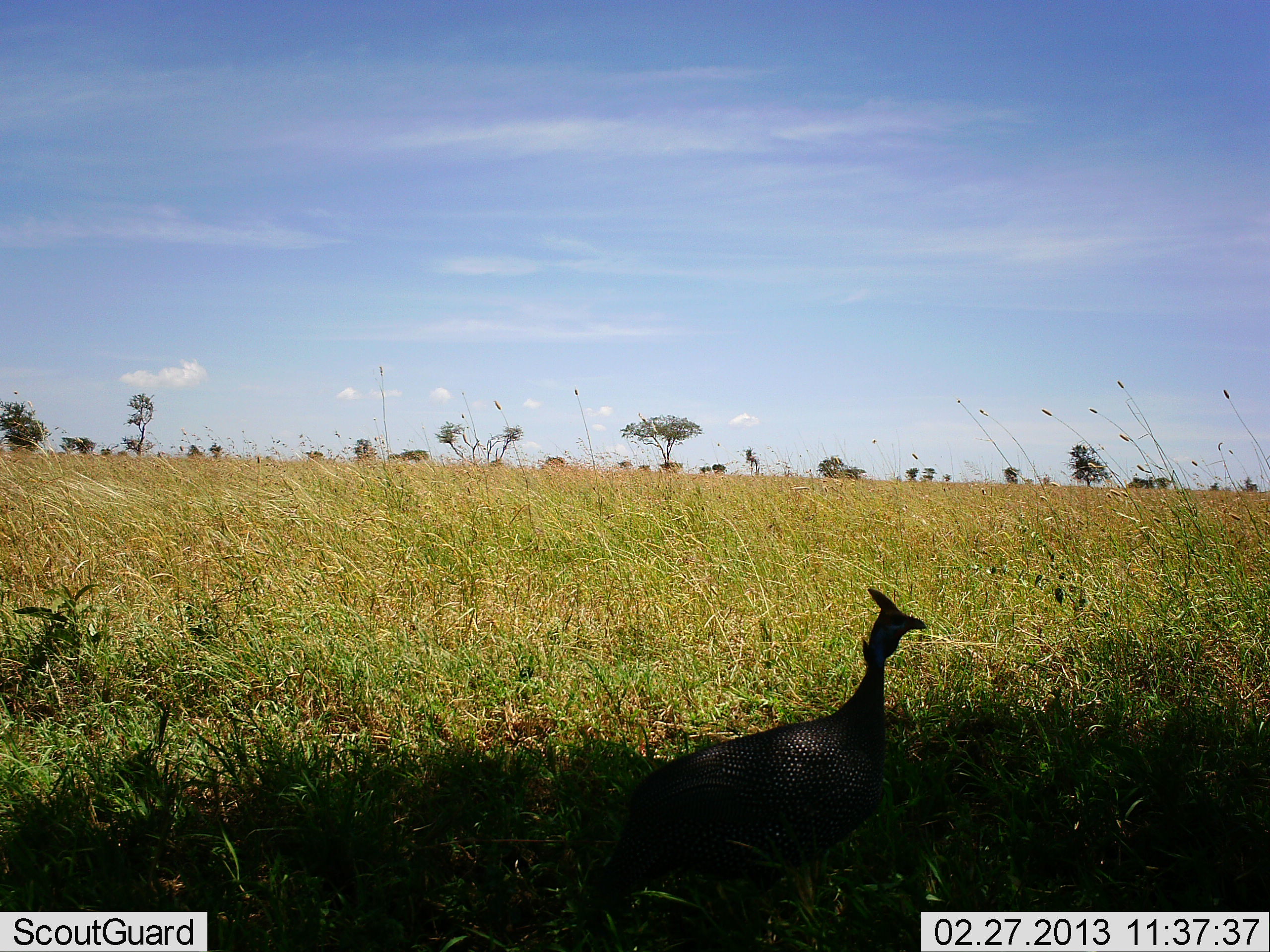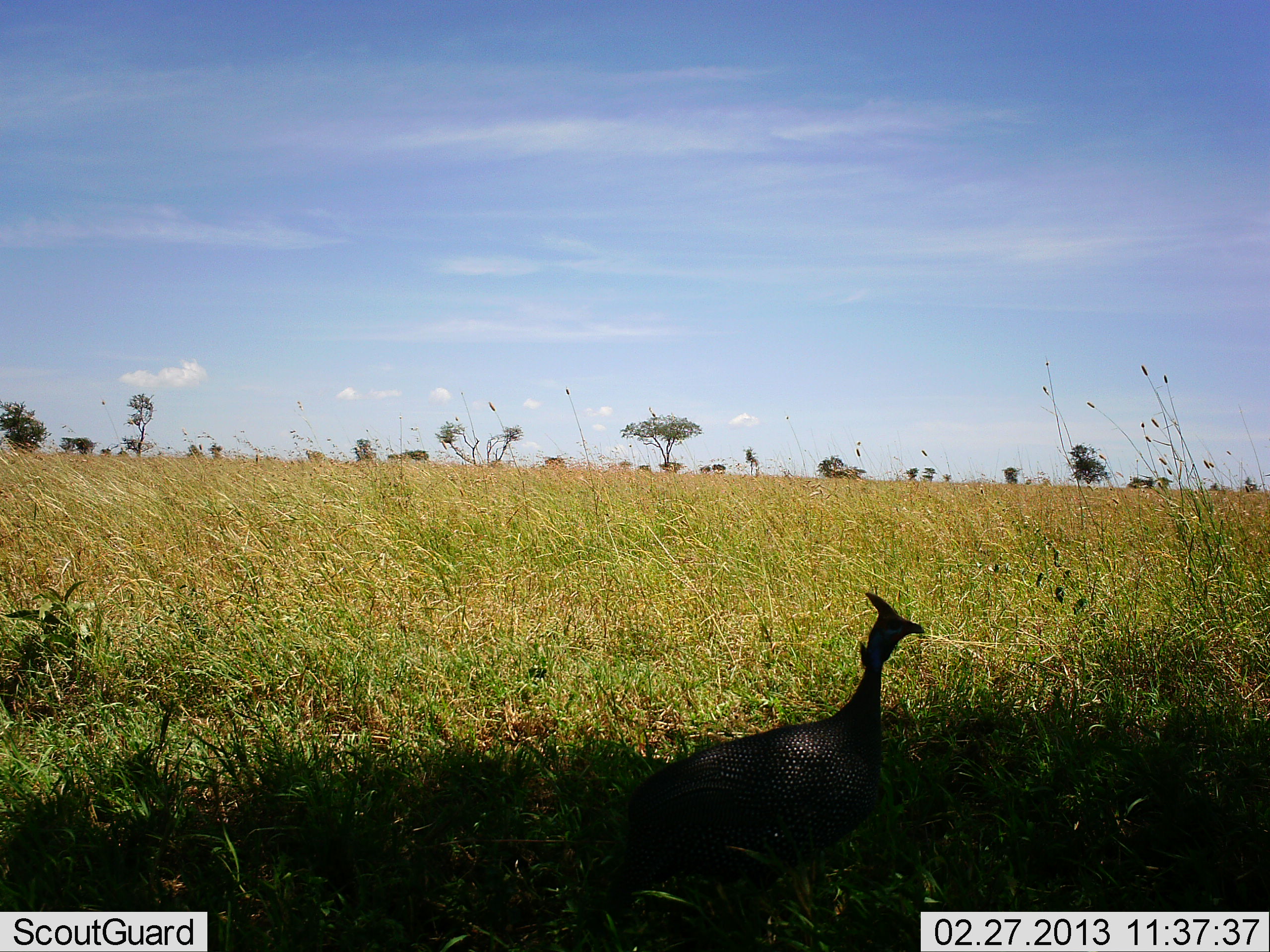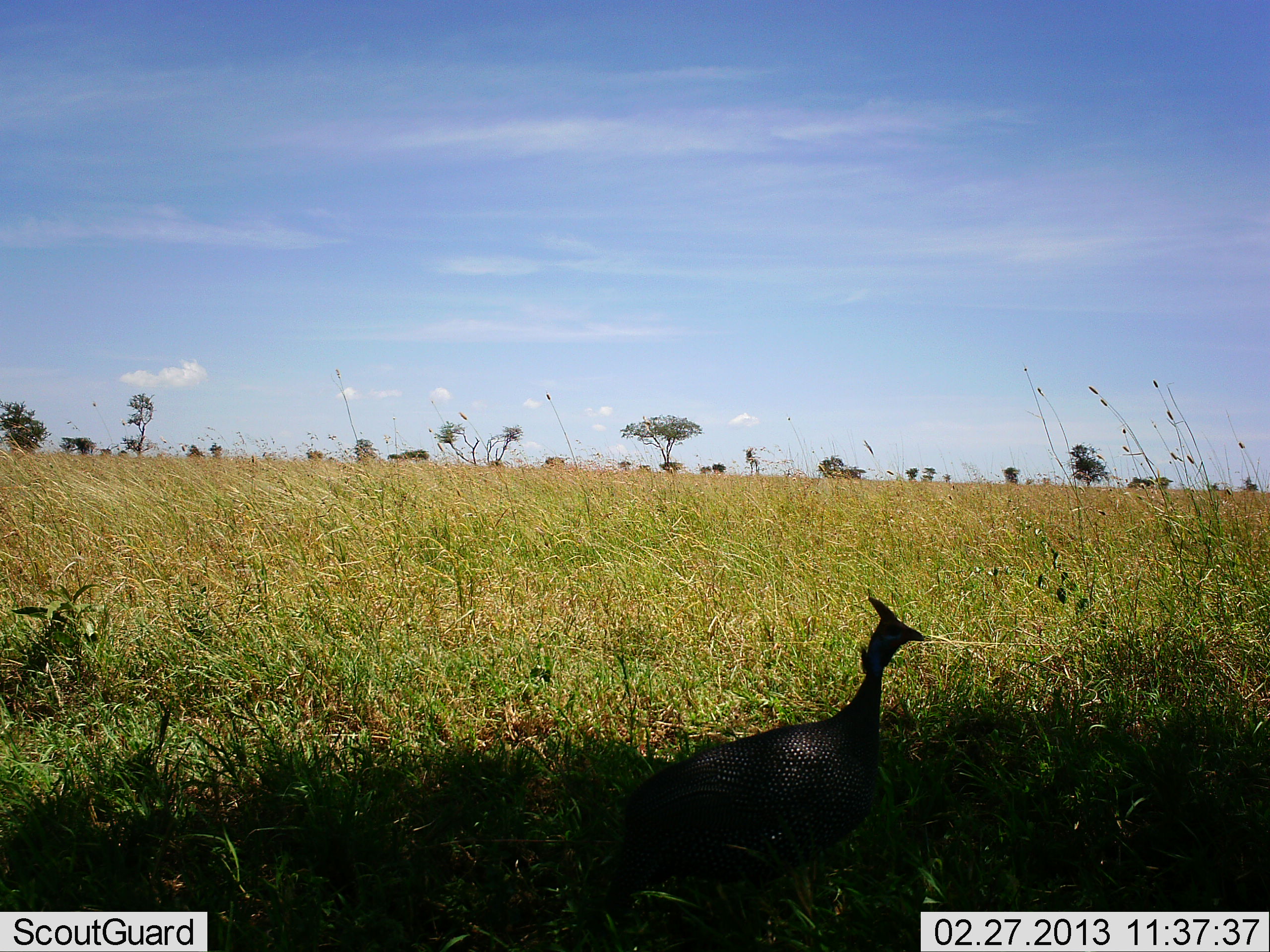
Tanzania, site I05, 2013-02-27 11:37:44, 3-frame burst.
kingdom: Animalia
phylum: Chordata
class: Aves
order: Galliformes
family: Numididae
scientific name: Numididae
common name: guinea fowl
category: guineafowl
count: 1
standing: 80%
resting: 0%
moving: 20%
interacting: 0%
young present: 0%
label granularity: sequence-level